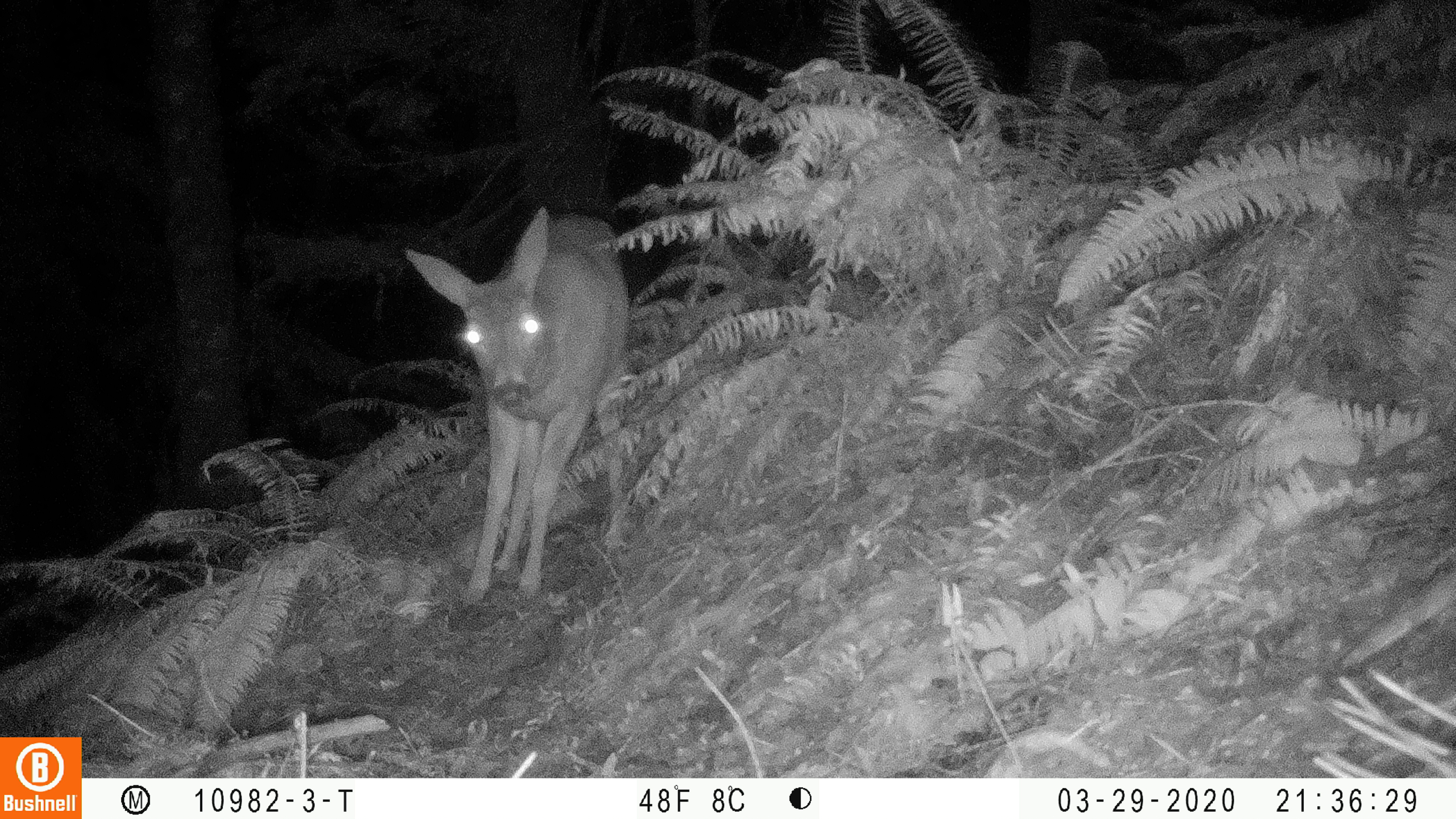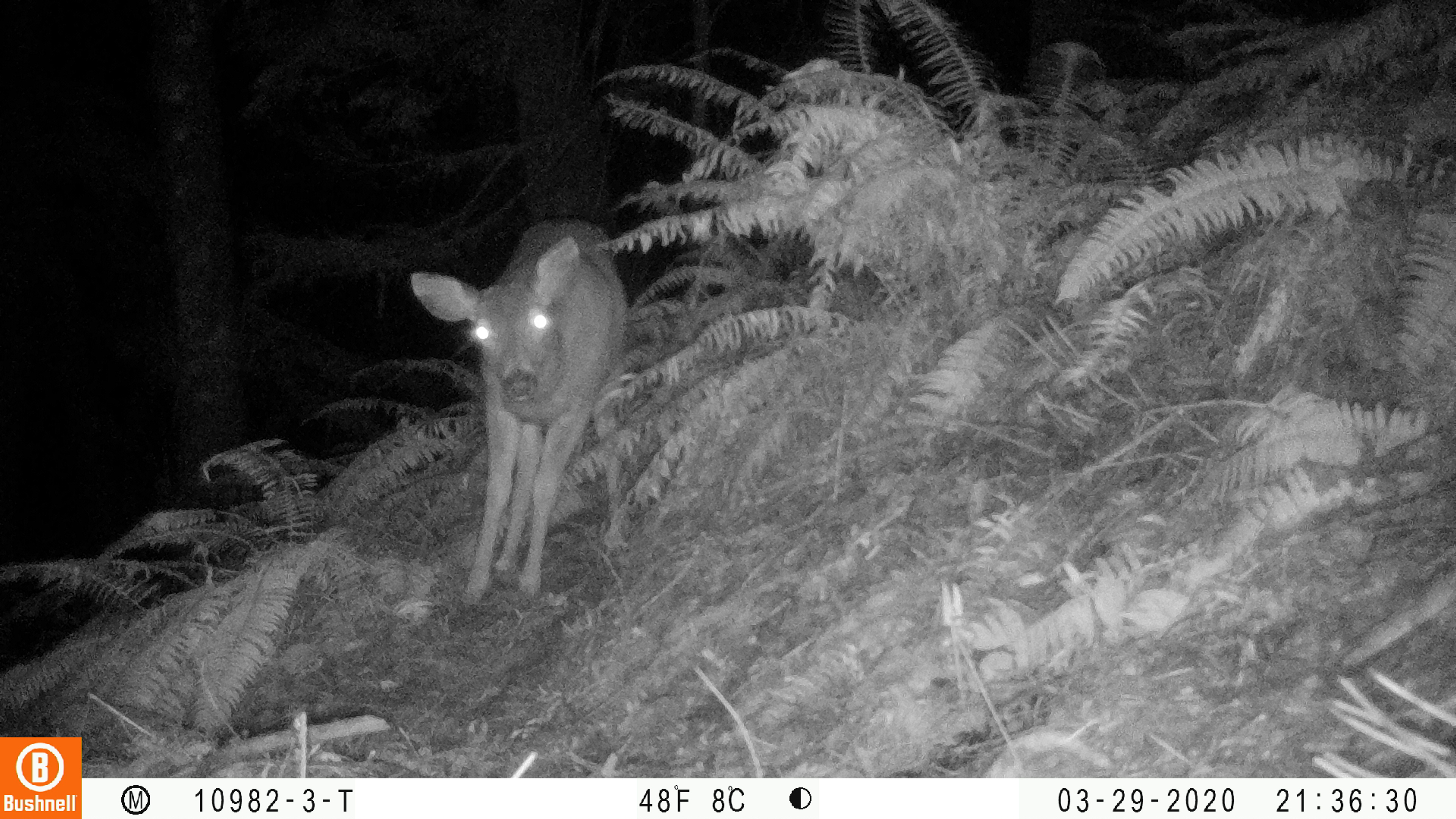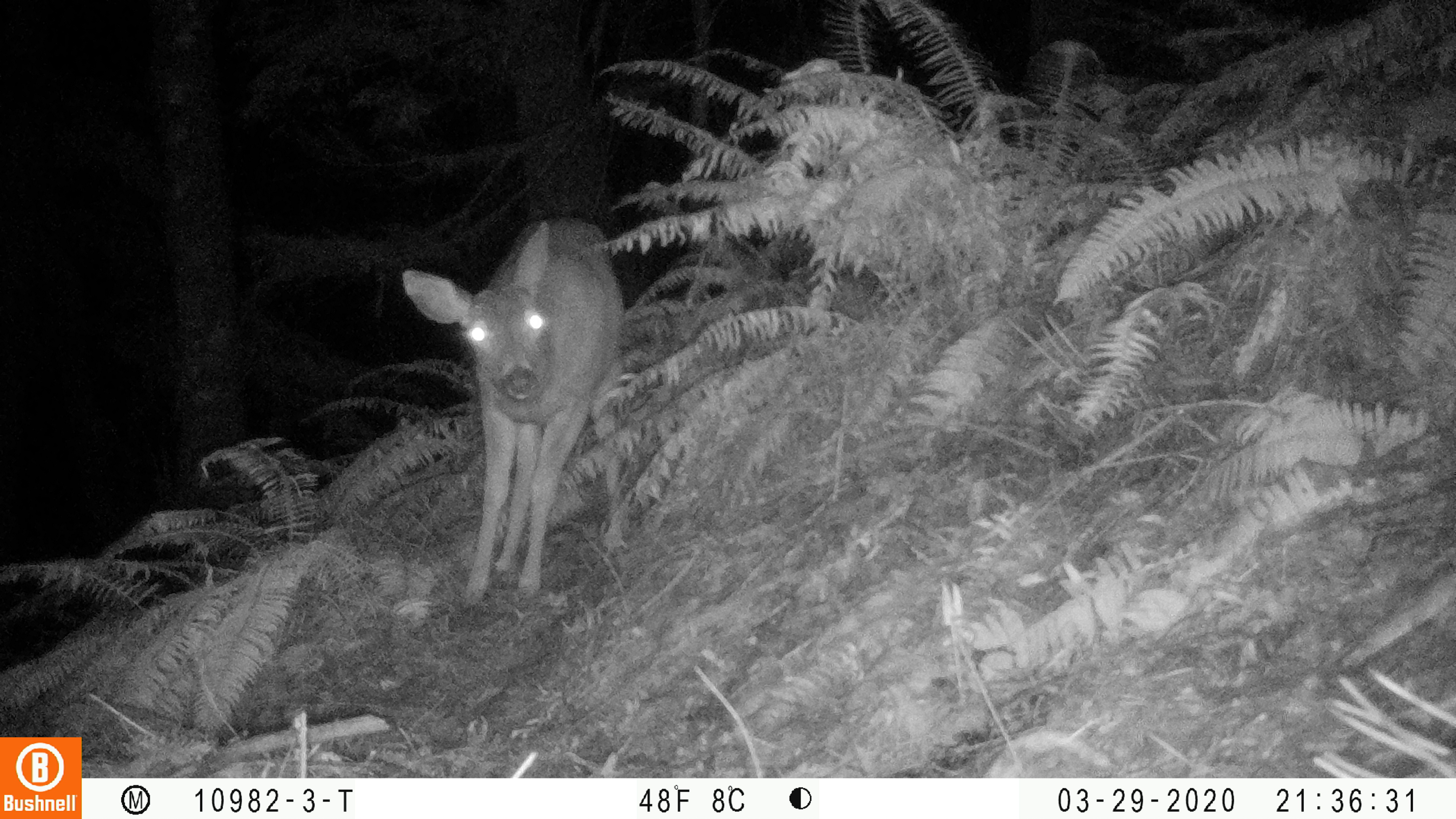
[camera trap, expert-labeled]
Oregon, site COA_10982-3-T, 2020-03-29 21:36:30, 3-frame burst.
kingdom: Animalia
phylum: Chordata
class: Mammalia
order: Artiodactyla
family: Cervidae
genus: Odocoileus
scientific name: Odocoileus hemionus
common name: black-tailed deer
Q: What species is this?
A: Black-tailed deer (Odocoileus hemionus).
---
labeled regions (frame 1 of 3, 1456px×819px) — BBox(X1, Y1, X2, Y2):
black-tailed deer: BBox(393, 195, 645, 603)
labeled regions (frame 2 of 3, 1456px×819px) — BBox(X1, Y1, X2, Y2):
black-tailed deer: BBox(402, 209, 632, 607)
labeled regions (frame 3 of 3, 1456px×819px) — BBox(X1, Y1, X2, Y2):
black-tailed deer: BBox(393, 205, 637, 605)